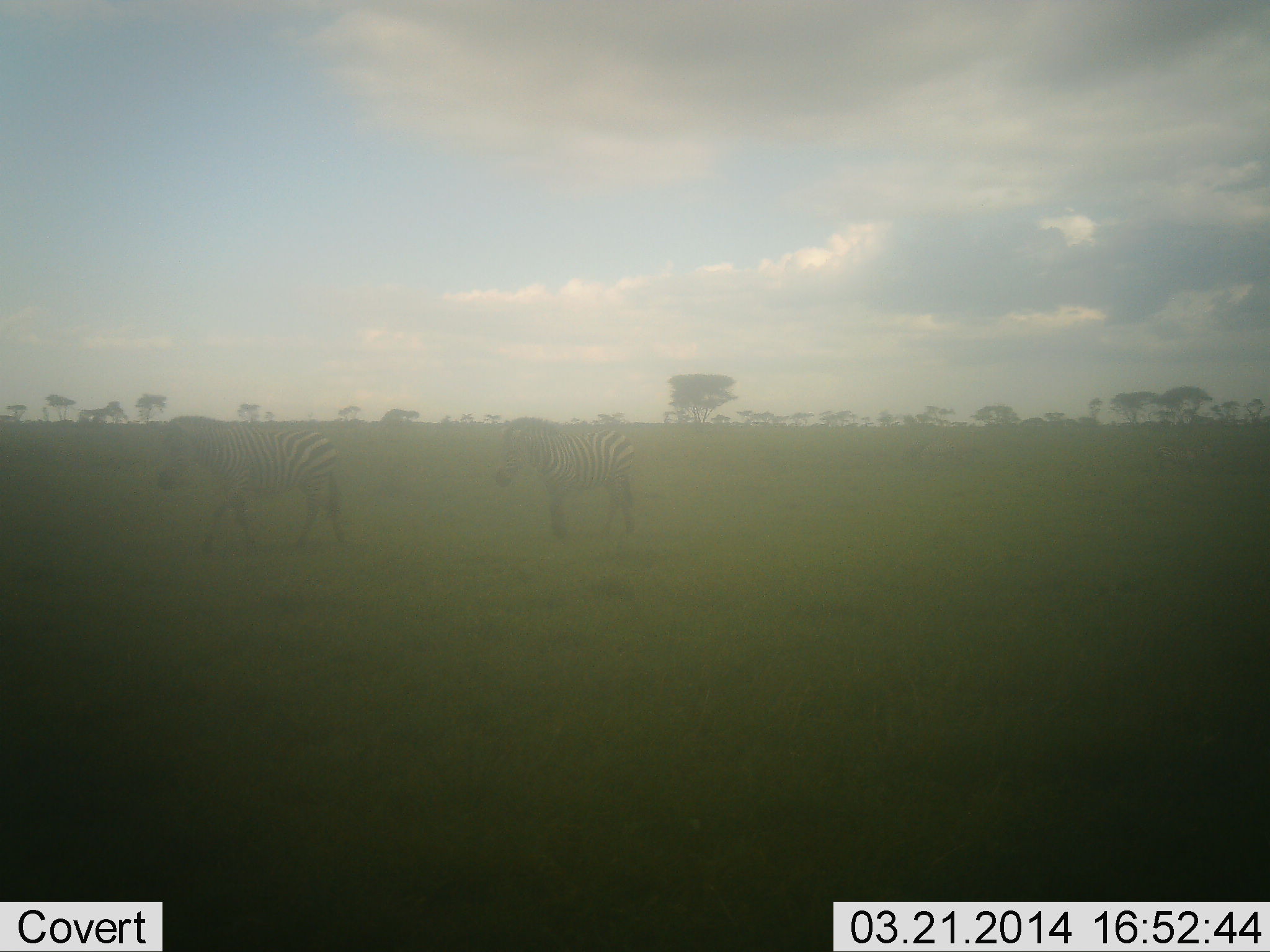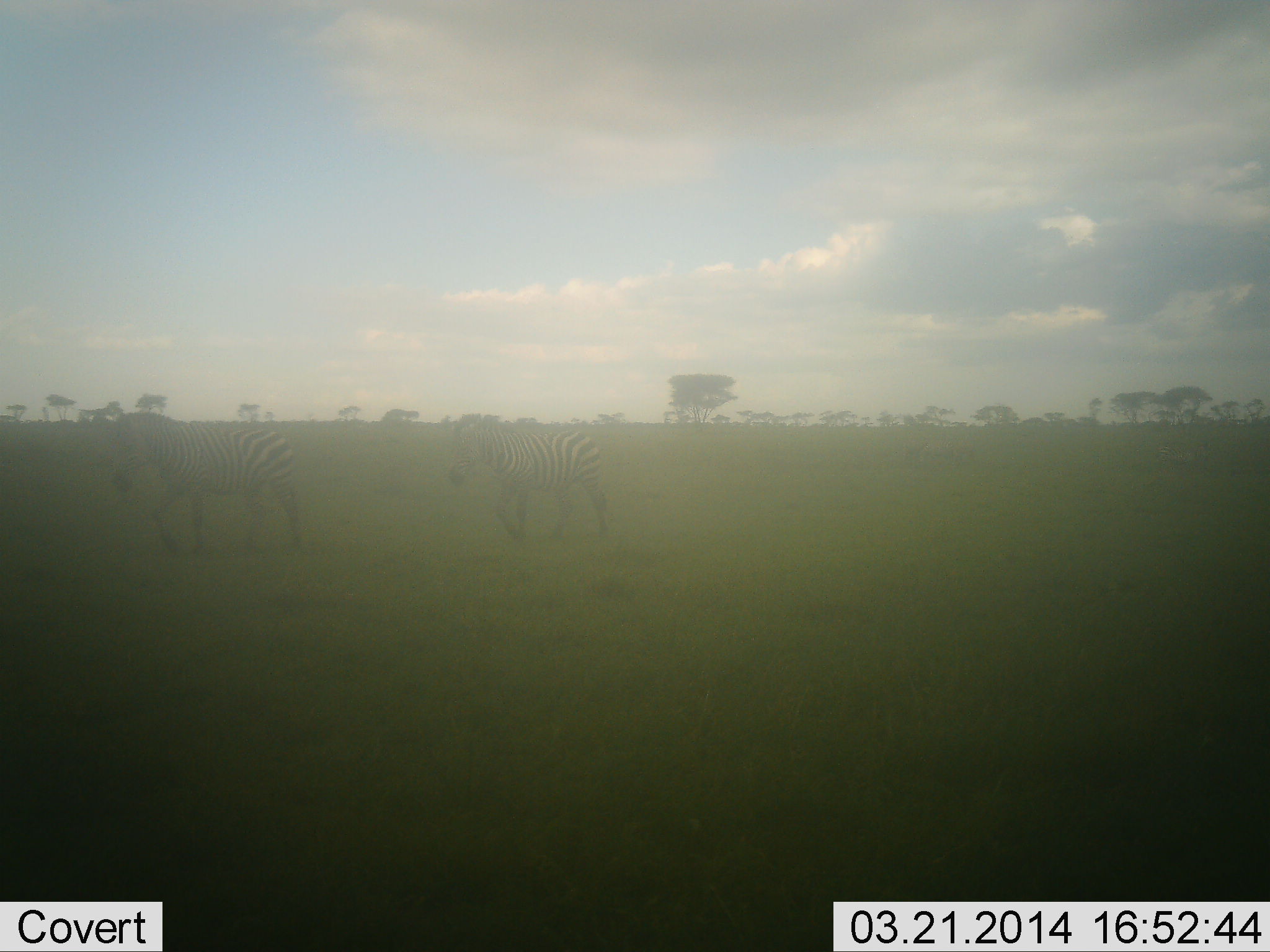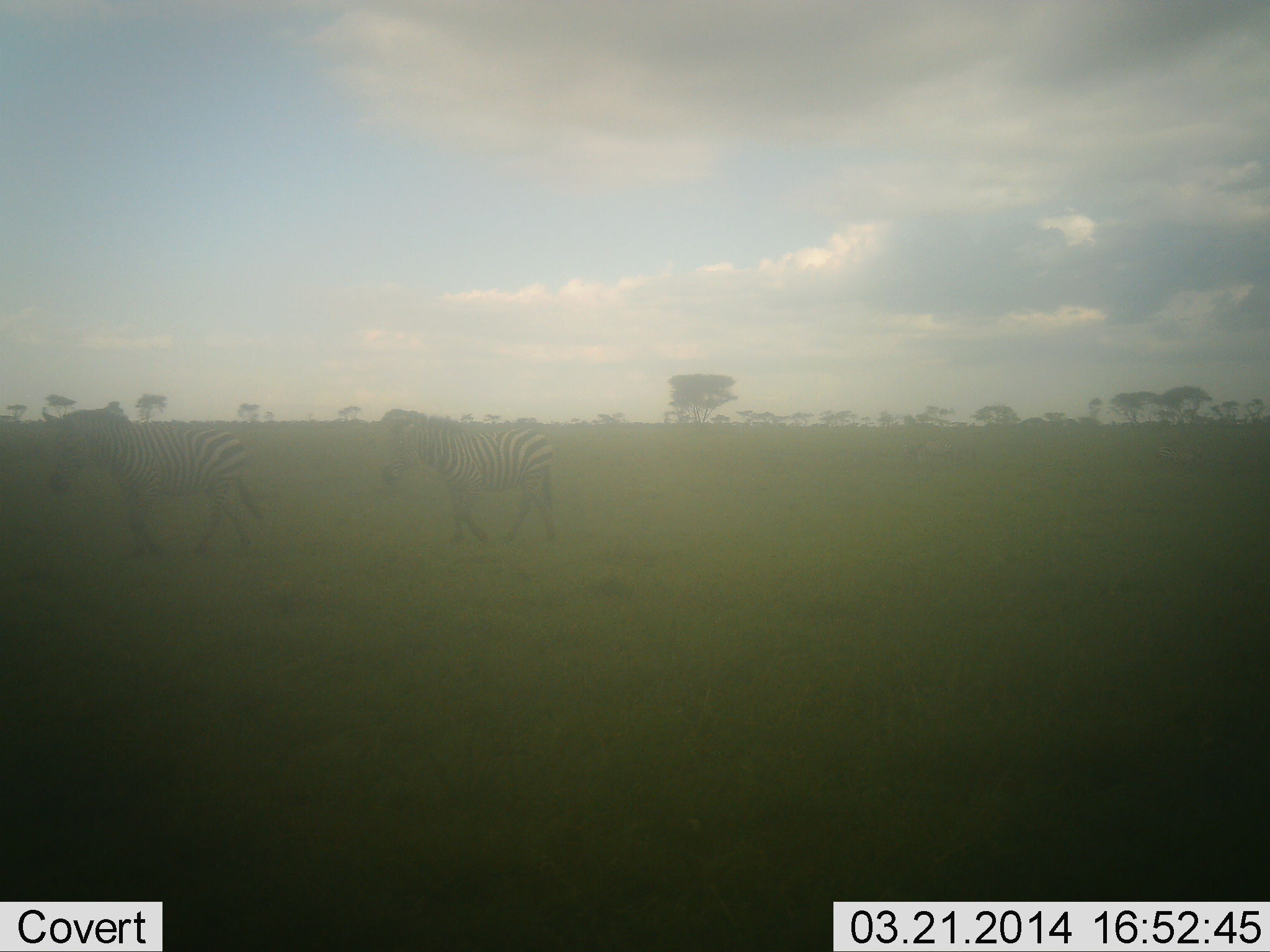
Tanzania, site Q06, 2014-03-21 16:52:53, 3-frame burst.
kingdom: Animalia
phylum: Chordata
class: Mammalia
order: Perissodactyla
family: Equidae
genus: Equus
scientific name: Equus quagga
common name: plains zebra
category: zebra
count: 2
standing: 10%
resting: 0%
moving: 100%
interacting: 0%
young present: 0%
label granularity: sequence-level